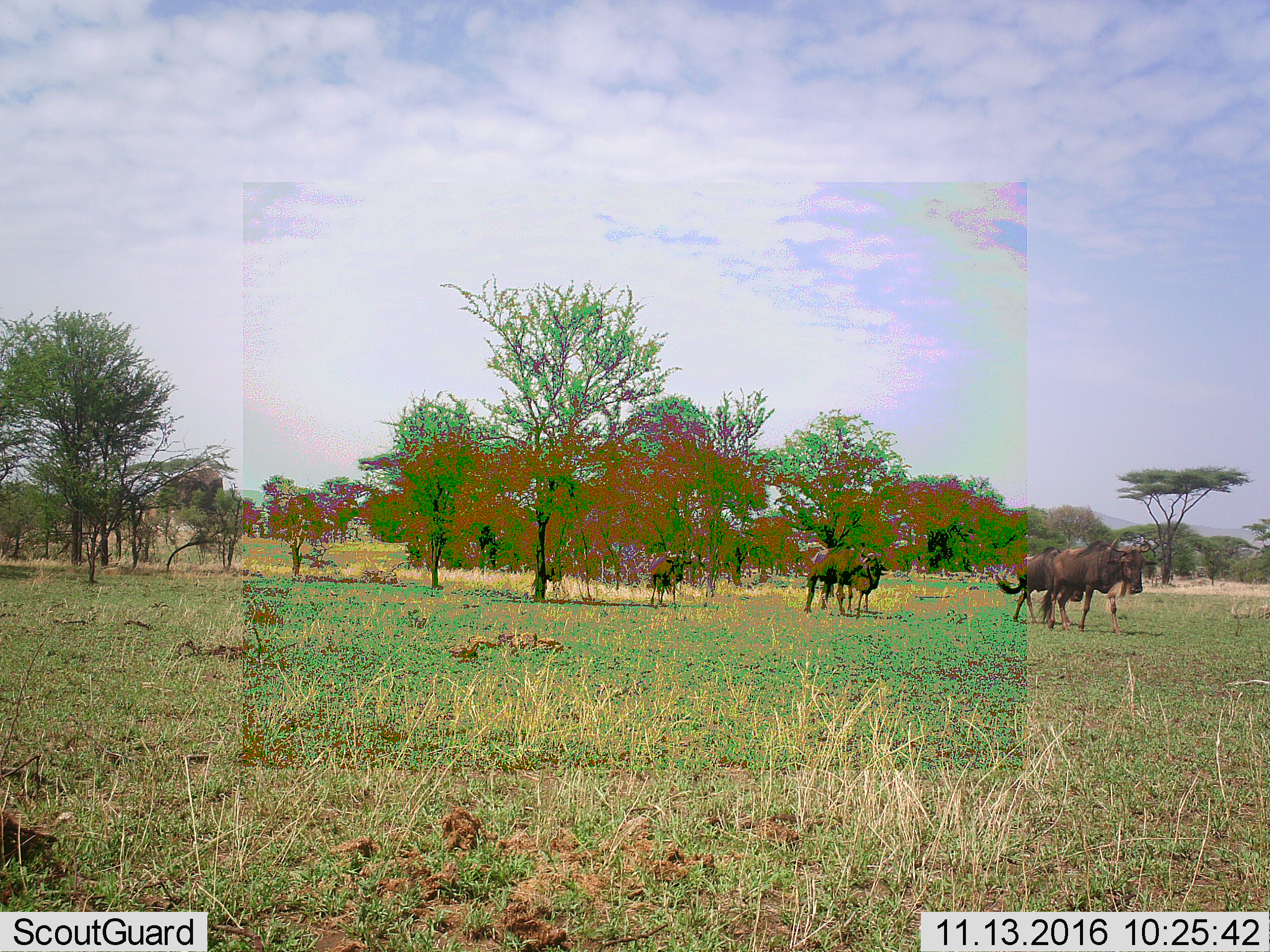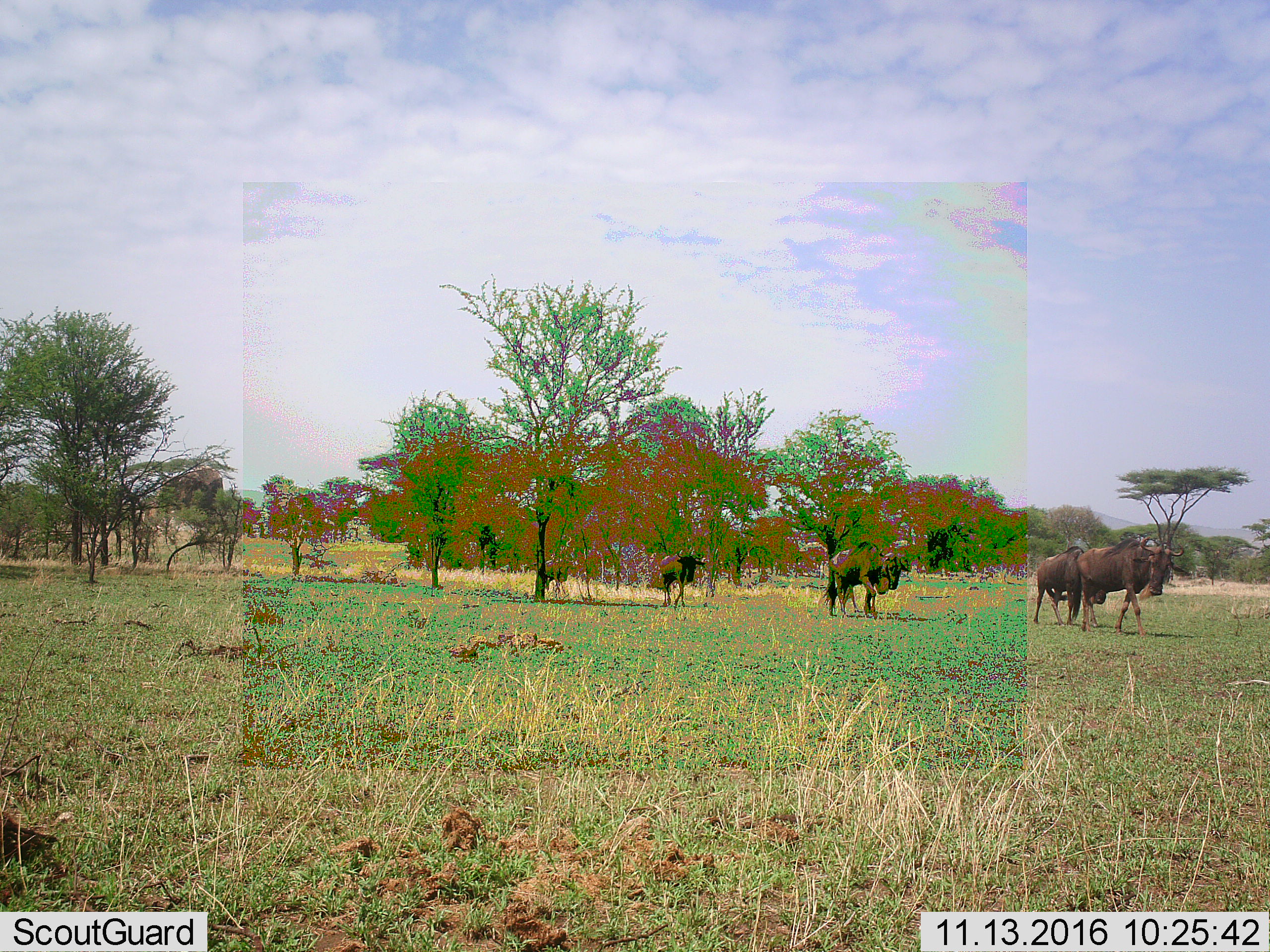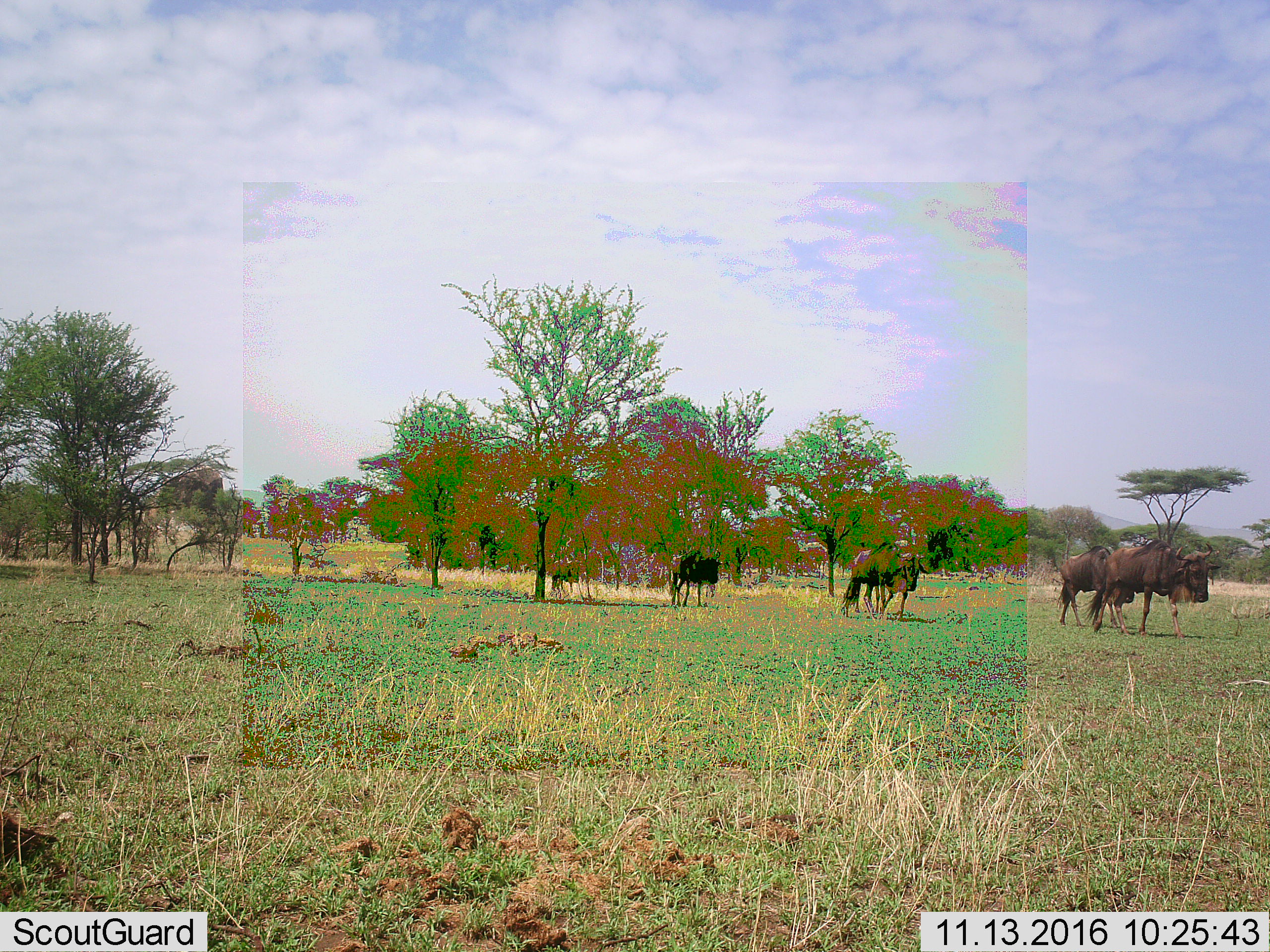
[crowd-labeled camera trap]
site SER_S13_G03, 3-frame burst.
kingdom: Animalia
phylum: Chordata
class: Mammalia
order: Artiodactyla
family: Bovidae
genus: Connochaetes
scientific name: Connochaetes taurinus taurinus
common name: blue wildebeest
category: wildebeestblue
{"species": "wildebeestblue (blue wildebeest) (Connochaetes taurinus taurinus)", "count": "5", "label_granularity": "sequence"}